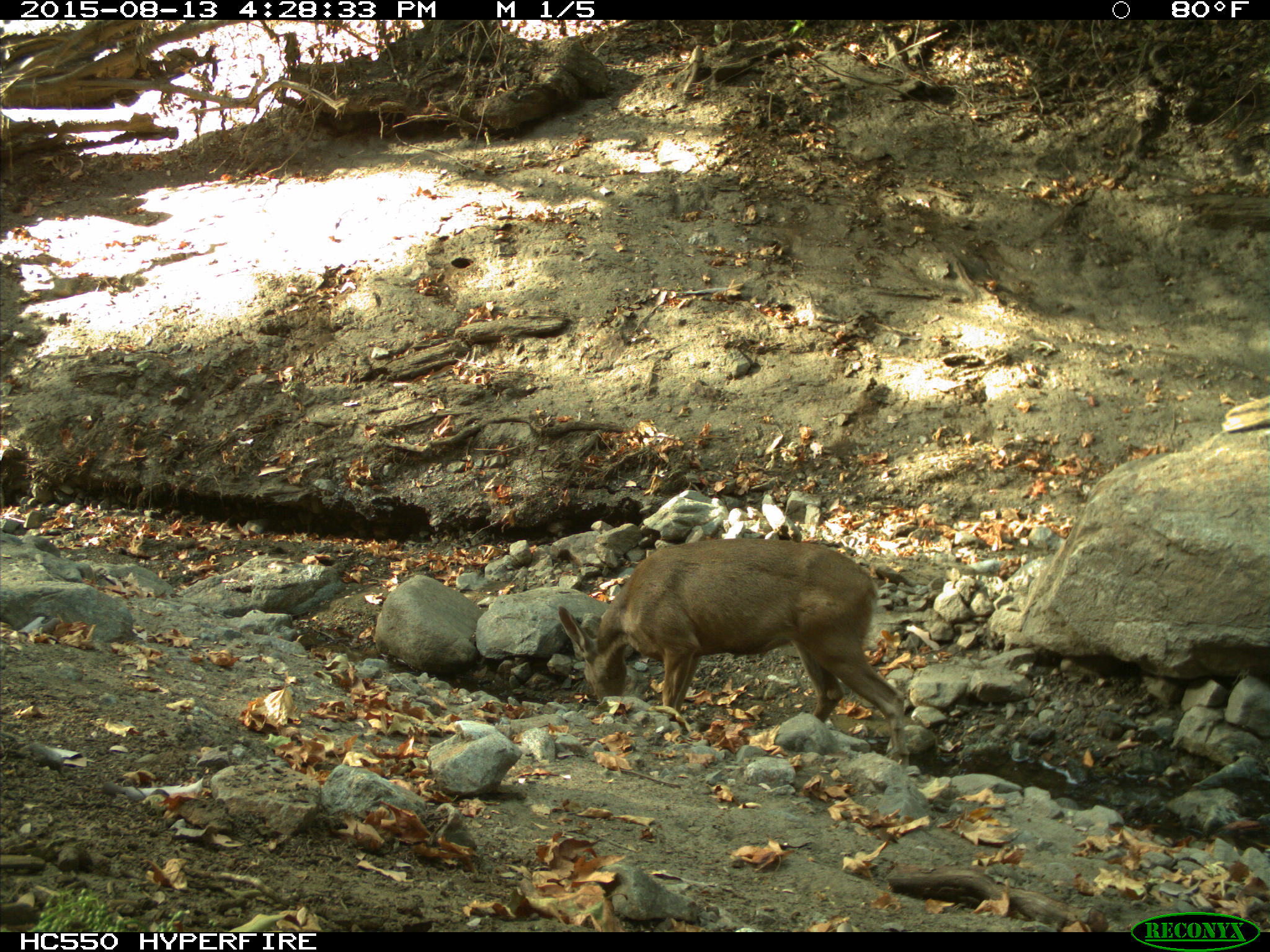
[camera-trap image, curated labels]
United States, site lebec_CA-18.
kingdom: Animalia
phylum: Chordata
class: Mammalia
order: Artiodactyla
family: Cervidae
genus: Odocoileus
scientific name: Odocoileus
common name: deer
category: unidentified deer